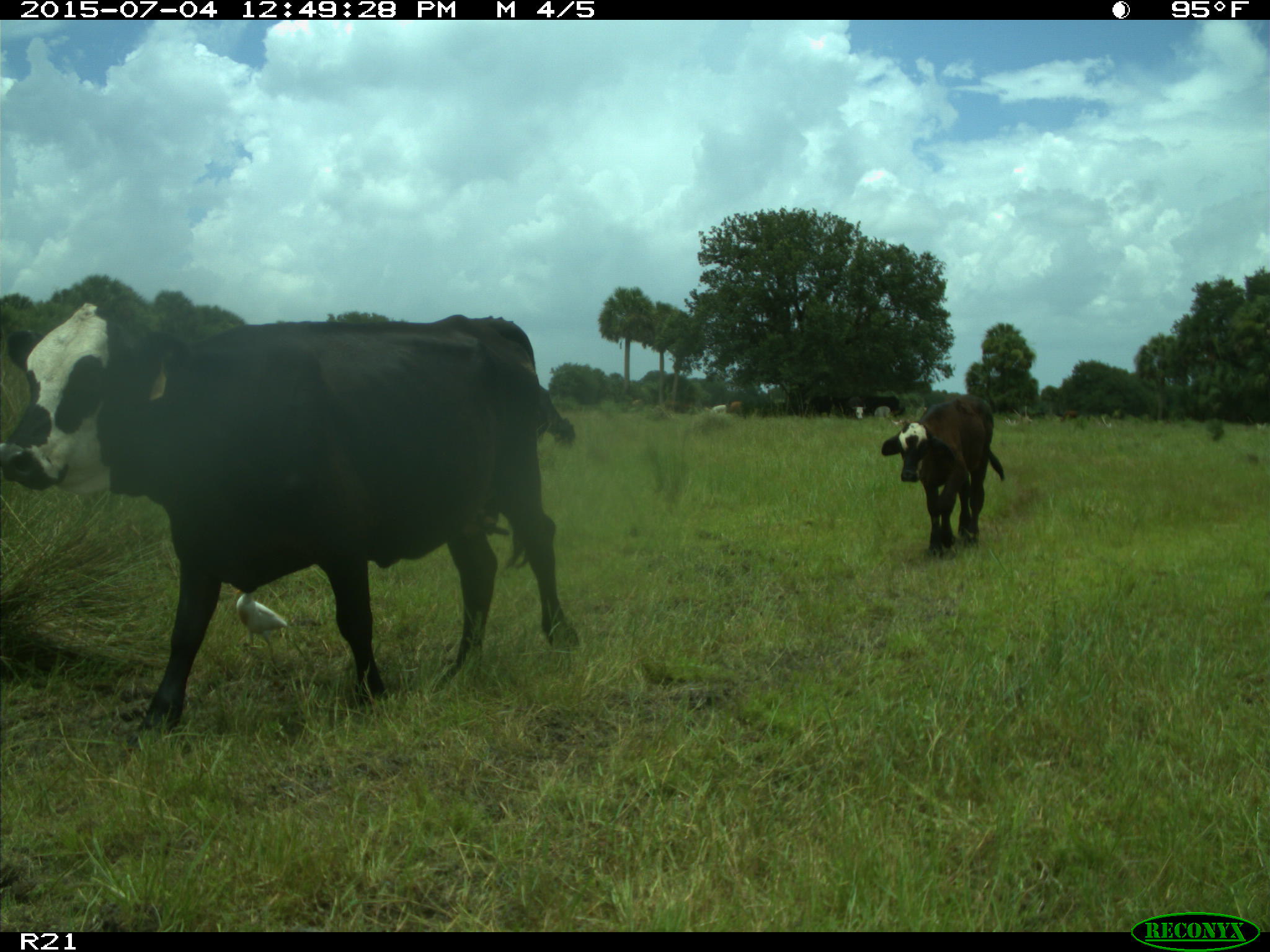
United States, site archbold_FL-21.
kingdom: Animalia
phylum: Chordata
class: Mammalia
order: Artiodactyla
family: Bovidae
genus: Bos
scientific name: Bos taurus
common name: domestic cow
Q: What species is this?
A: Bos taurus (domestic cow).